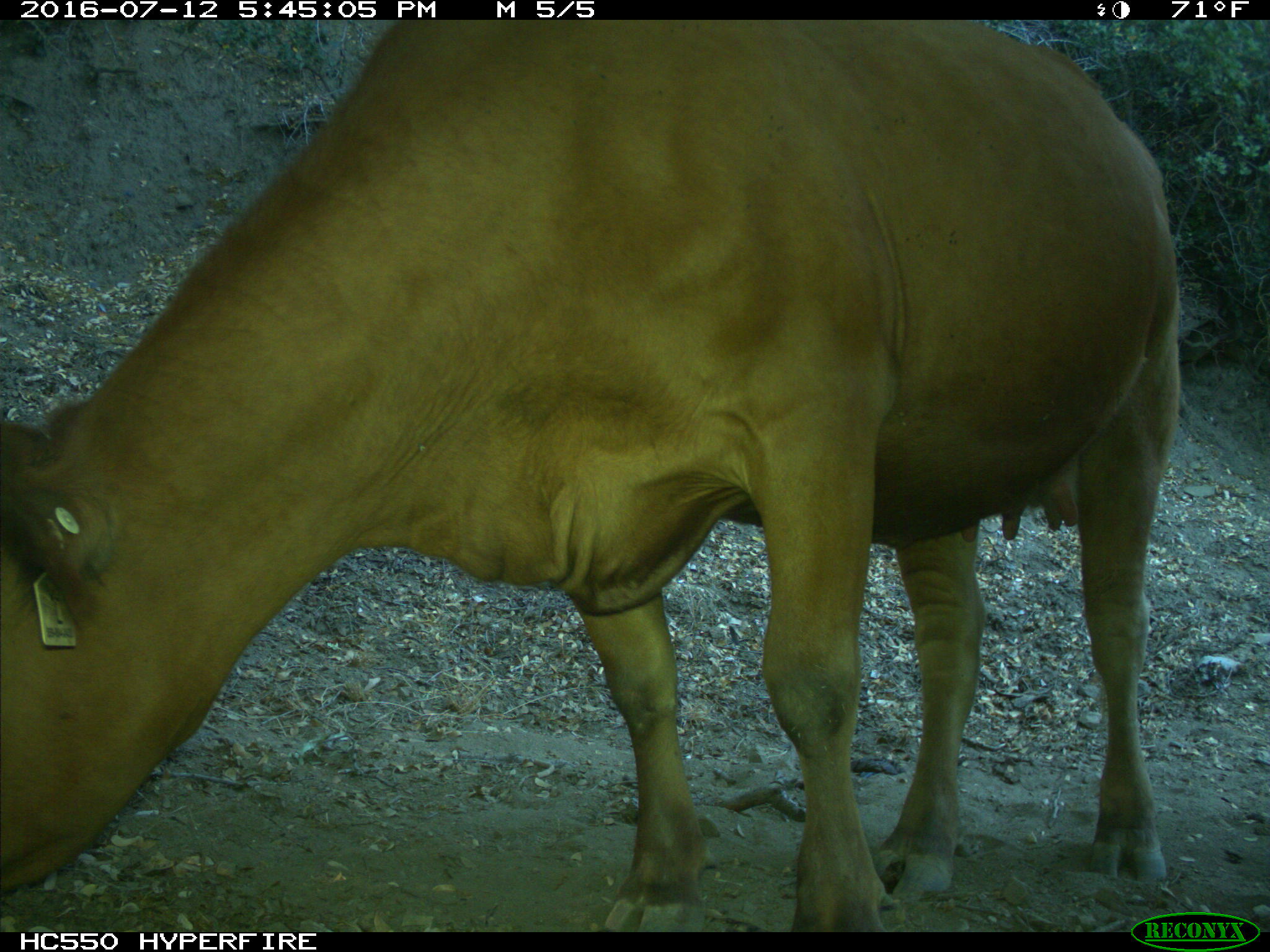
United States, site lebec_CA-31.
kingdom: Animalia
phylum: Chordata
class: Mammalia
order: Artiodactyla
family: Bovidae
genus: Bos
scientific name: Bos taurus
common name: domestic cow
Bos taurus (domestic cow).